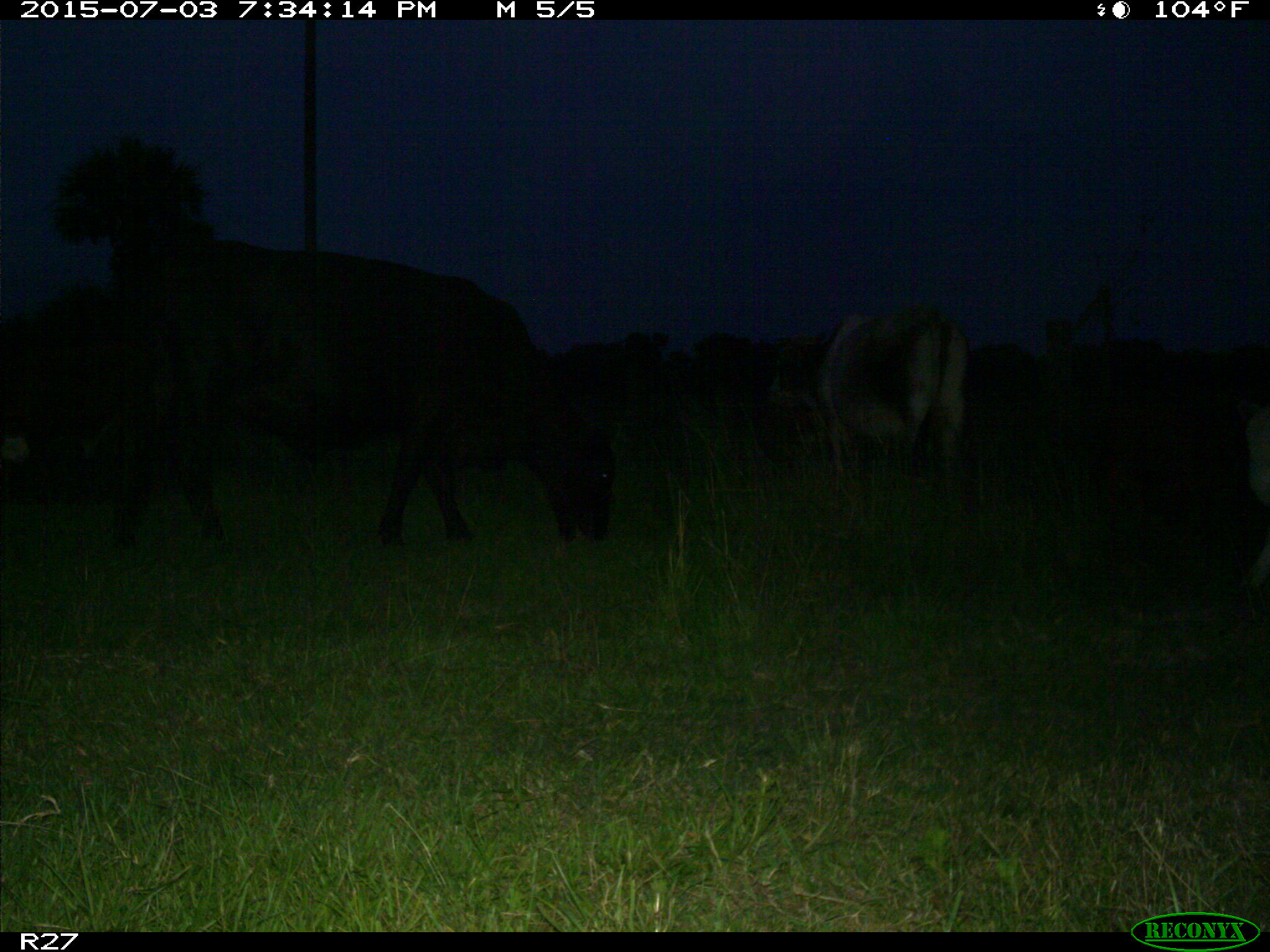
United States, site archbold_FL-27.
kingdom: Animalia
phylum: Chordata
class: Mammalia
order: Artiodactyla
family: Bovidae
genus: Bos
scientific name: Bos taurus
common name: domestic cow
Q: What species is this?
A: Bos taurus (domestic cow).